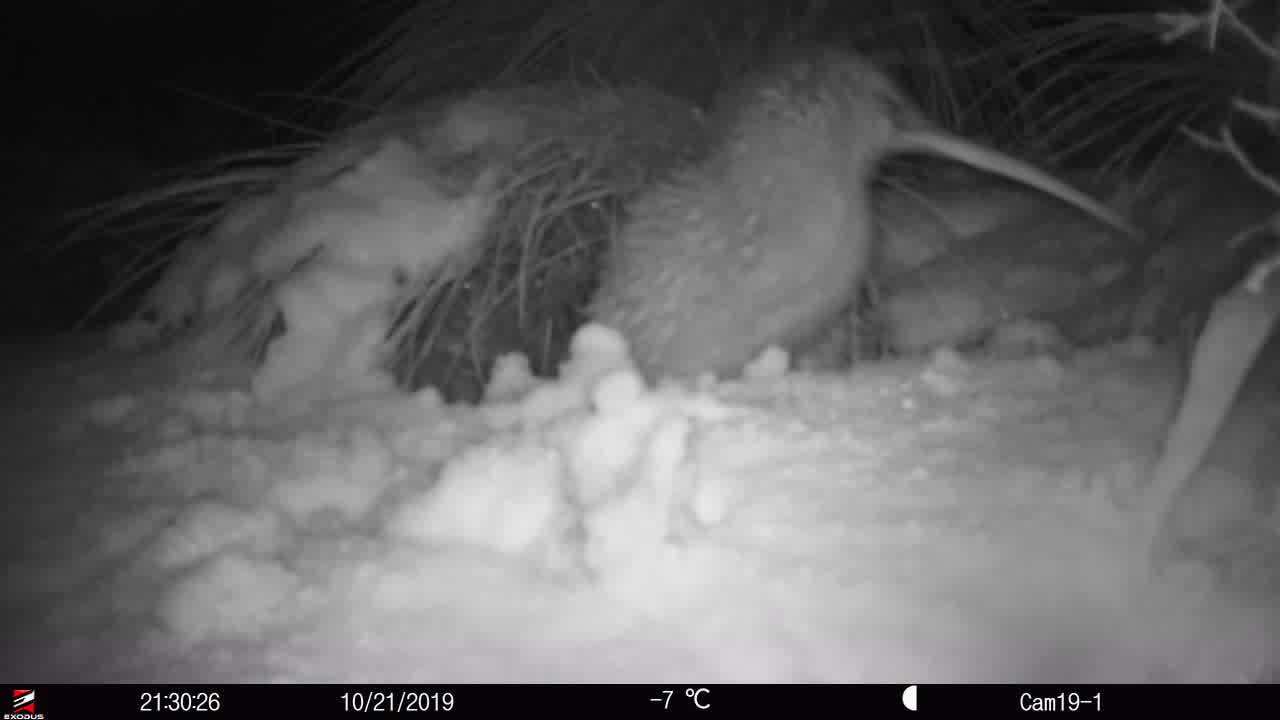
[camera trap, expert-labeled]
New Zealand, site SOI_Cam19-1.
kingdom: Animalia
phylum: Chordata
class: Aves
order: Apterygiformes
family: Apterygidae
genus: Apteryx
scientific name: Apteryx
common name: kiwi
Kiwi (Apteryx).